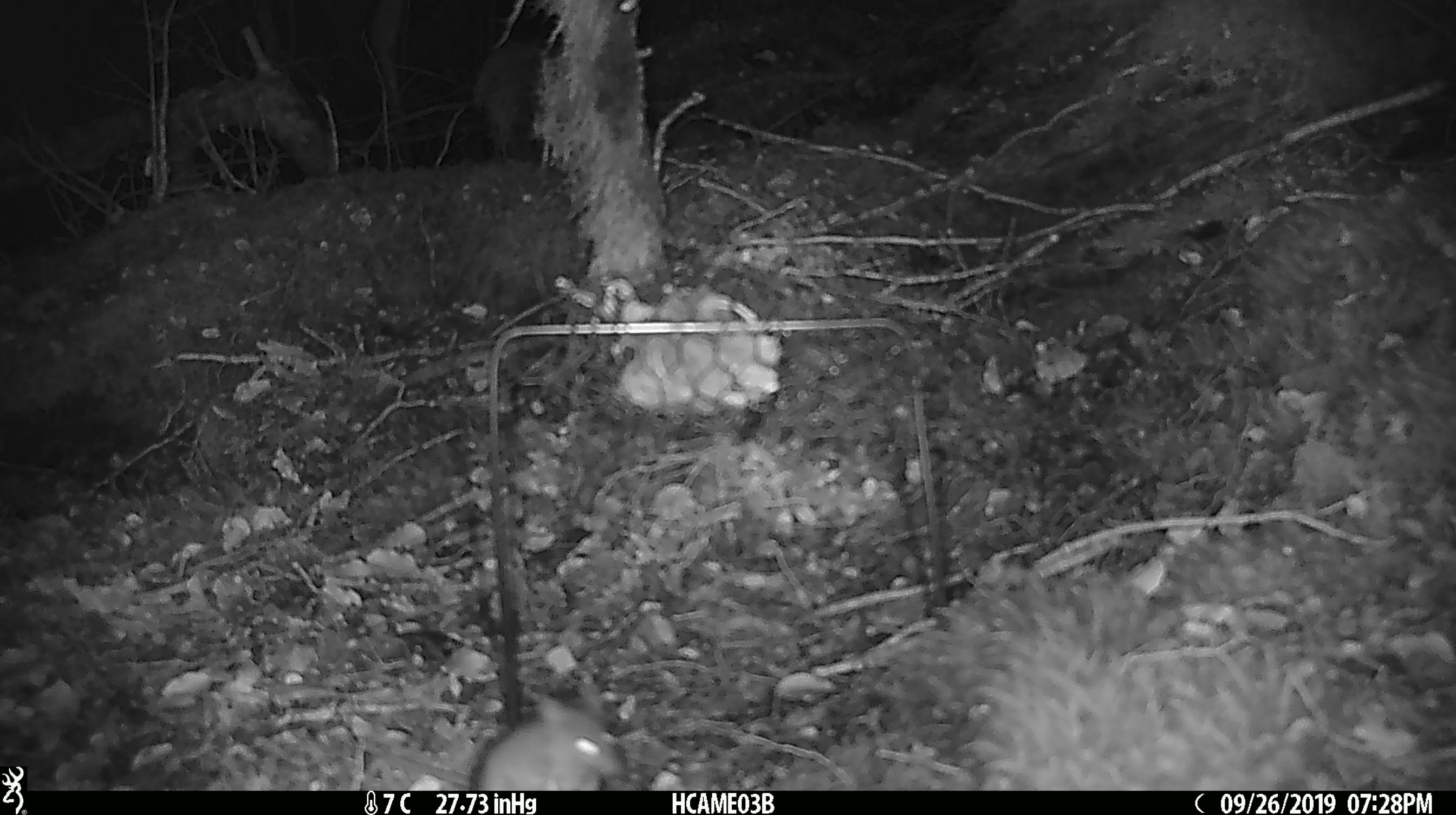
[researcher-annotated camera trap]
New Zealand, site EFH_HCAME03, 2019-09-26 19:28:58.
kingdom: Animalia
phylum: Chordata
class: Mammalia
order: Rodentia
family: Muridae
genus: Mus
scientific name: Mus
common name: mouse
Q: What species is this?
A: Mouse (Mus).